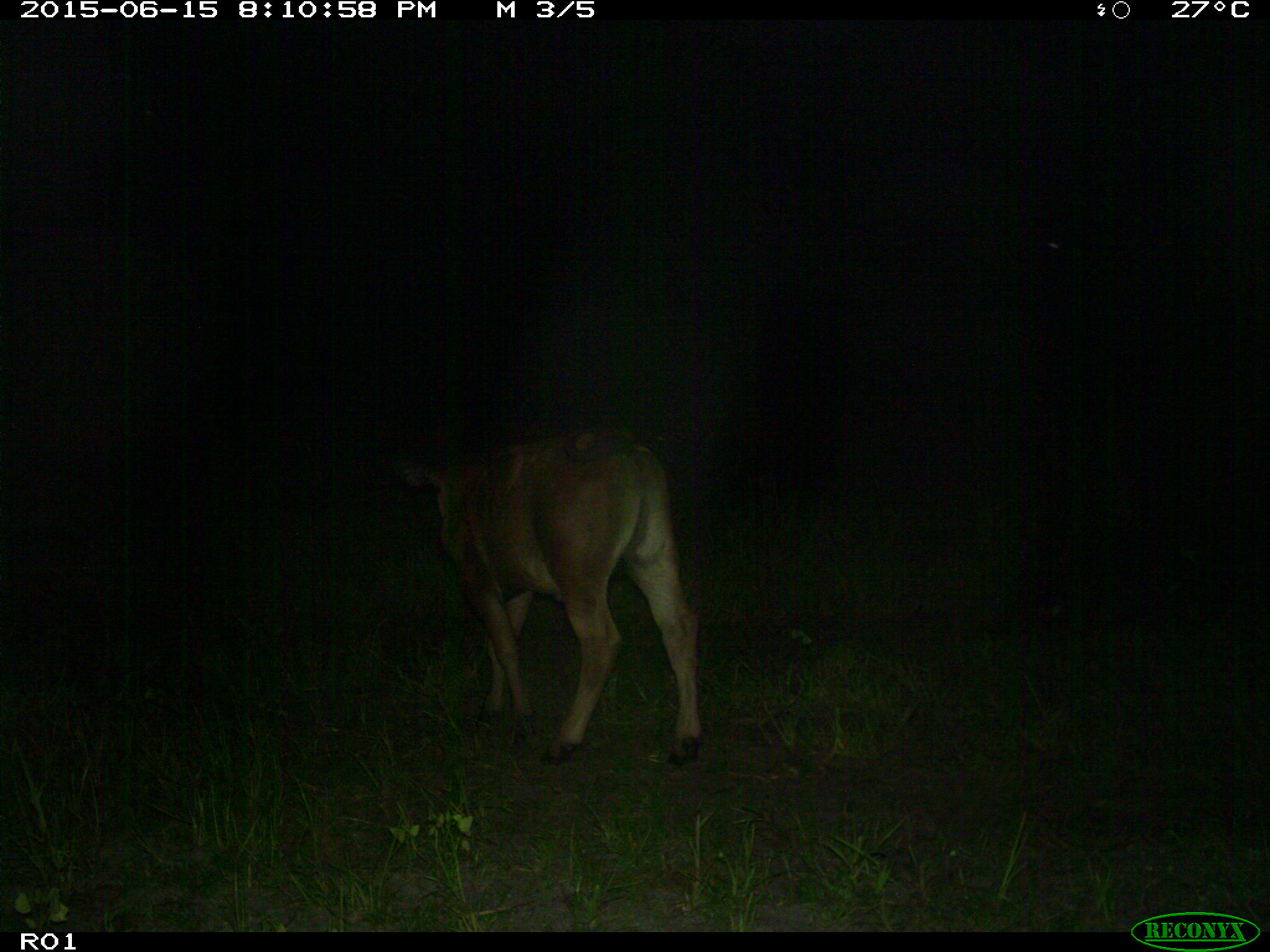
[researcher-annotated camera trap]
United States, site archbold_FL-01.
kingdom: Animalia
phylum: Chordata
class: Mammalia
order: Artiodactyla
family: Bovidae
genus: Bos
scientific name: Bos taurus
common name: domestic cow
Bos taurus (domestic cow).